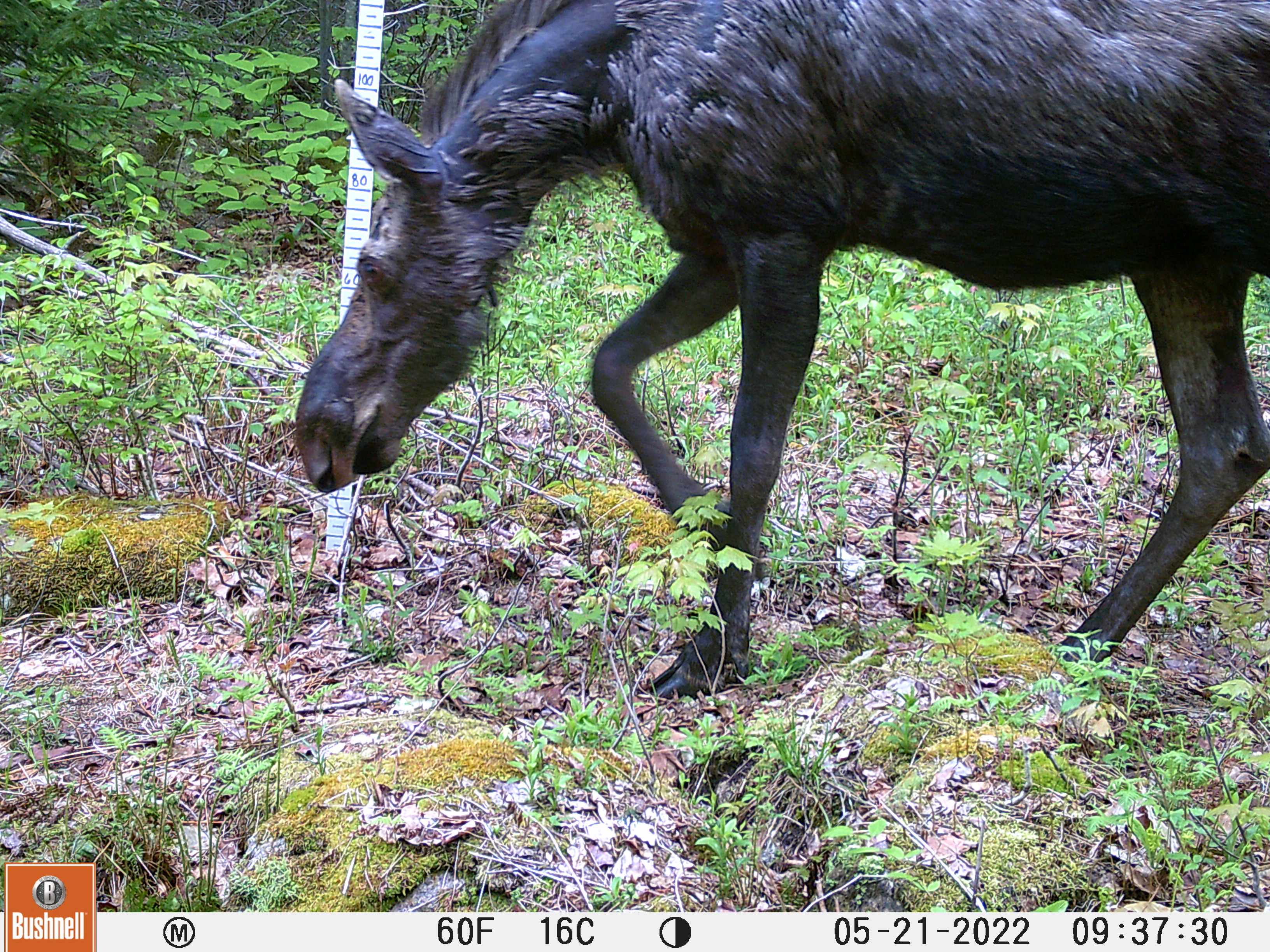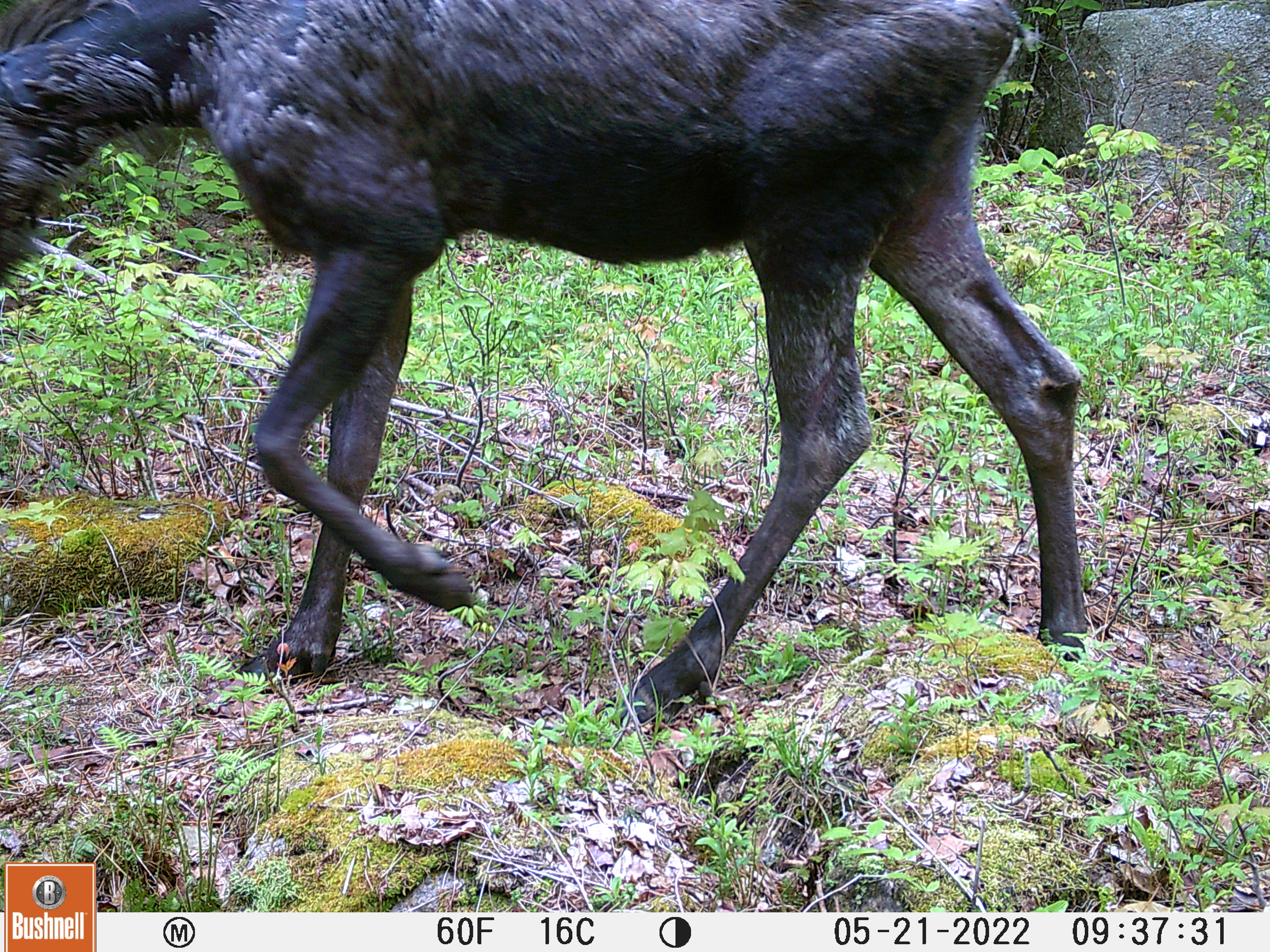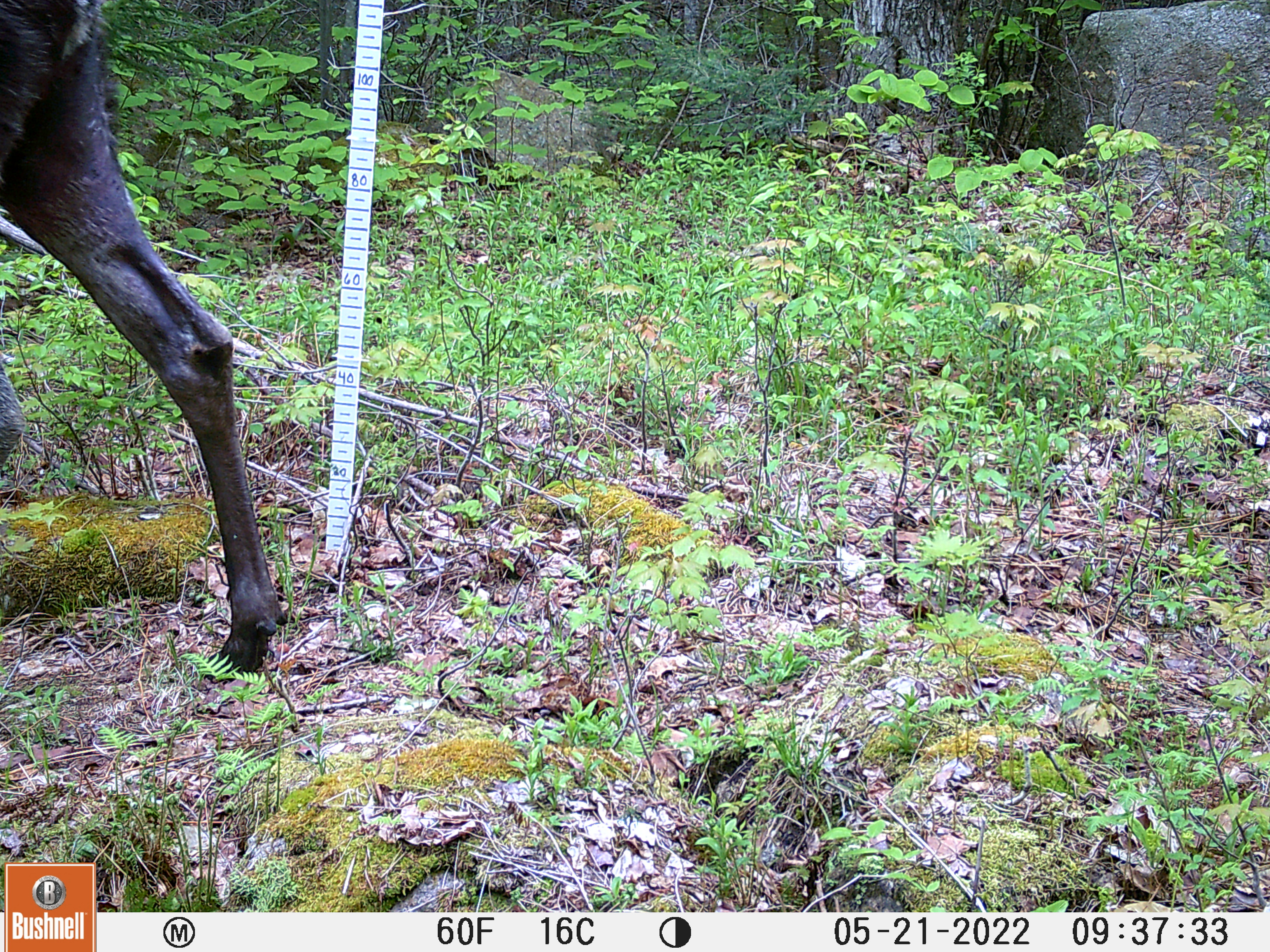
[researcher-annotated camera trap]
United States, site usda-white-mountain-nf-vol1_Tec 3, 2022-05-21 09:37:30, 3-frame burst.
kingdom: Animalia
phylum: Chordata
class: Mammalia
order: Artiodactyla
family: Cervidae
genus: Alces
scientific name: Alces alces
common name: moose